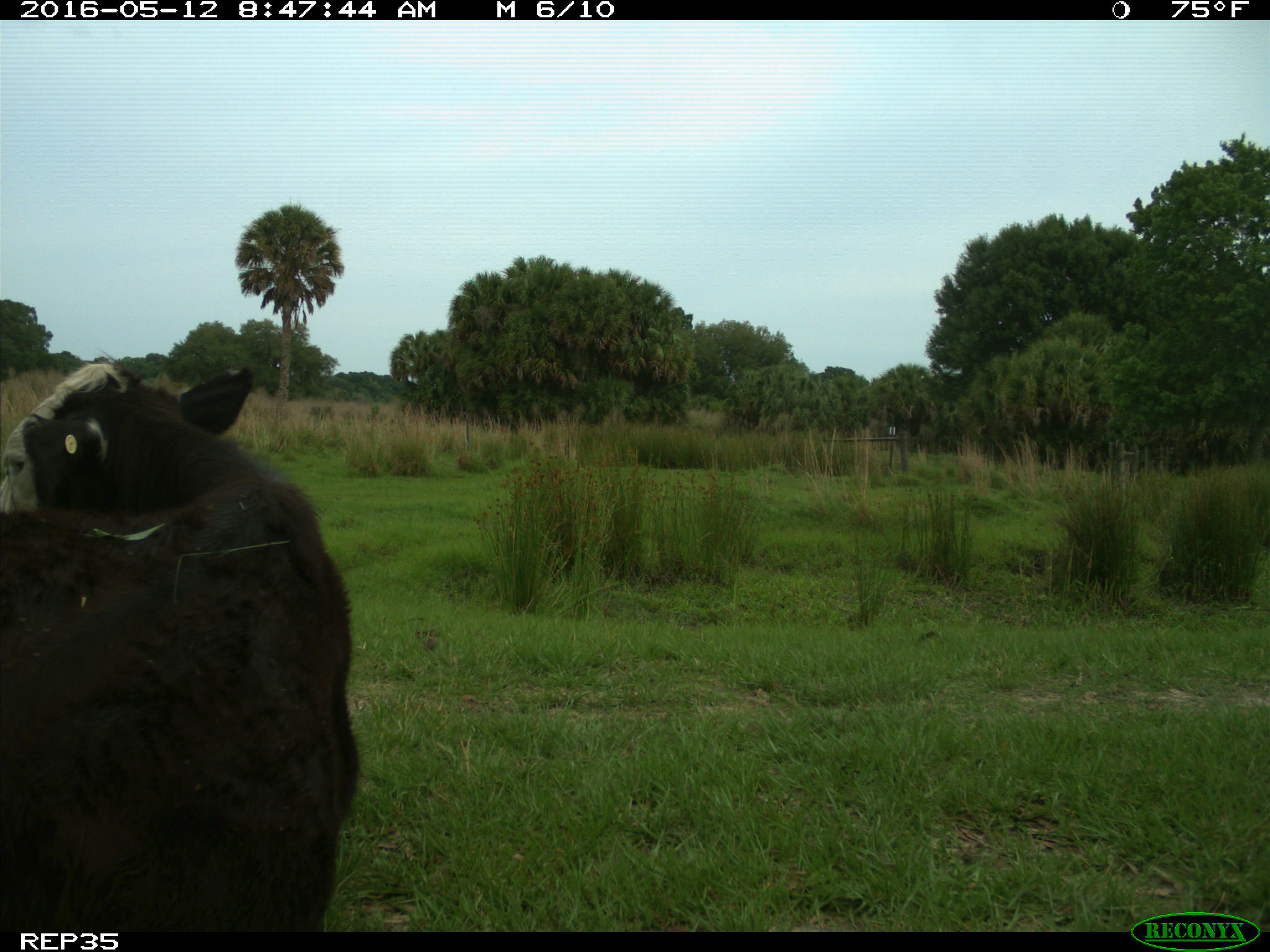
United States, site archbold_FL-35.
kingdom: Animalia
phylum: Chordata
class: Mammalia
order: Artiodactyla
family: Bovidae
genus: Bos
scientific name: Bos taurus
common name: domestic cow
Bos taurus (domestic cow).